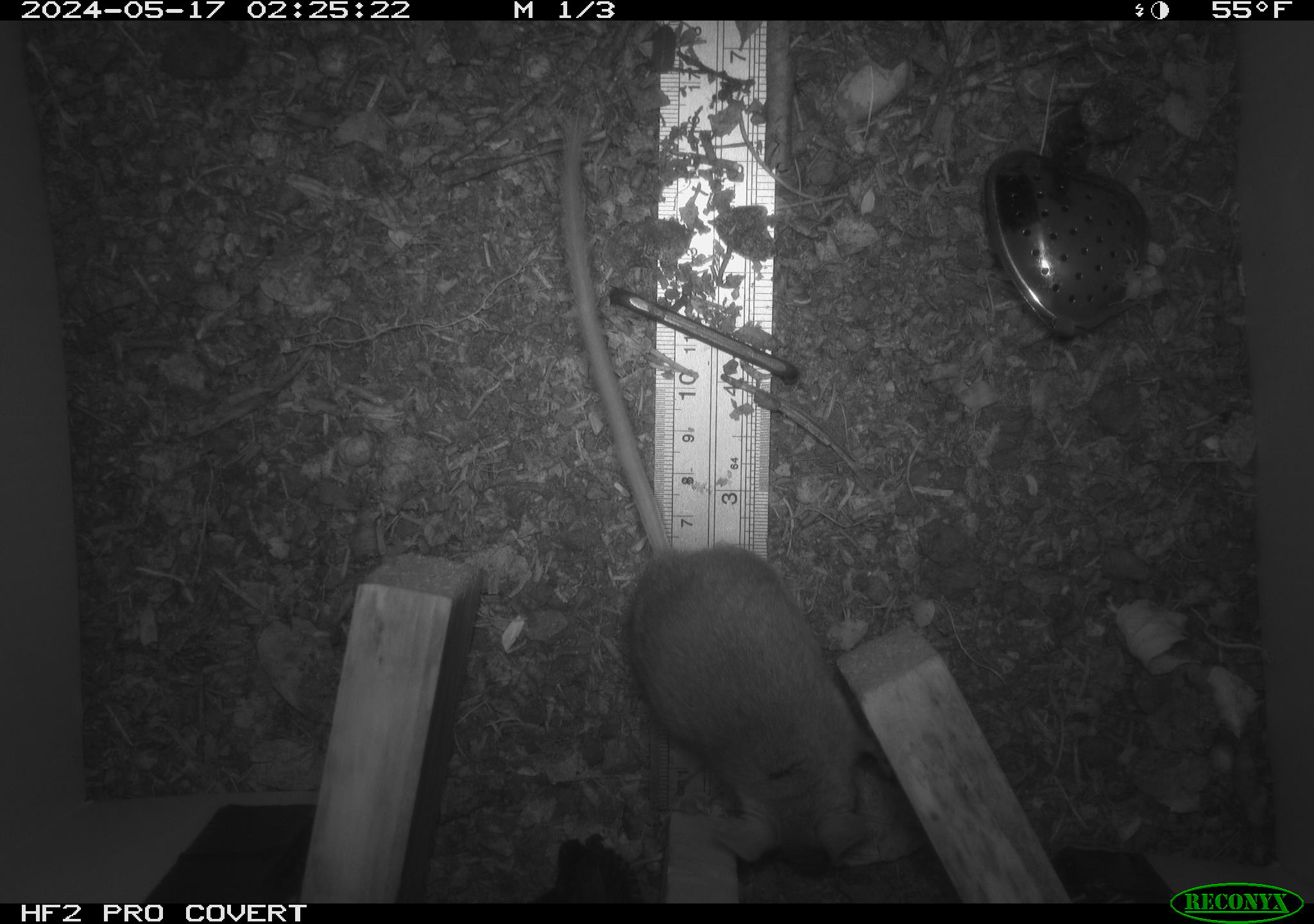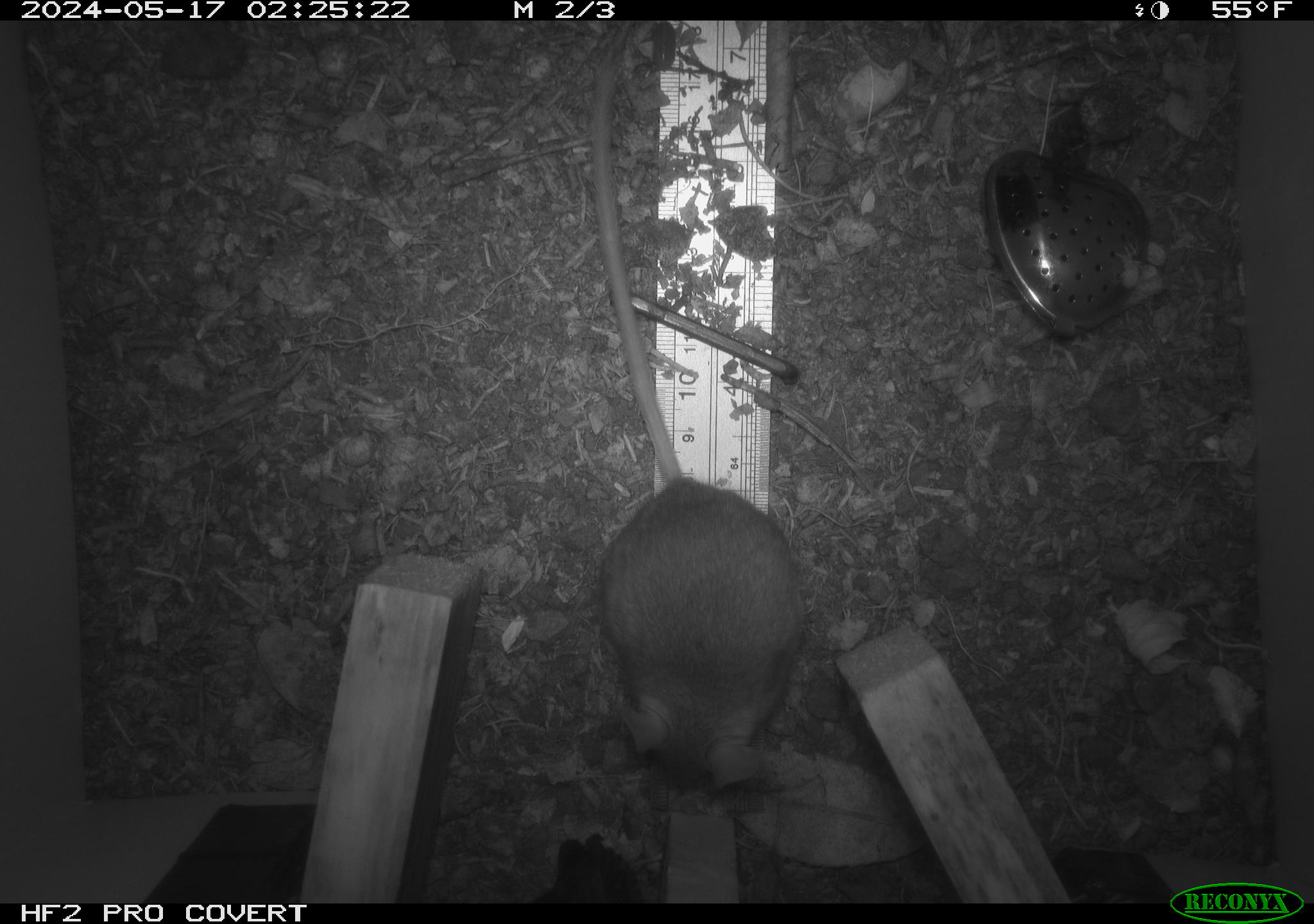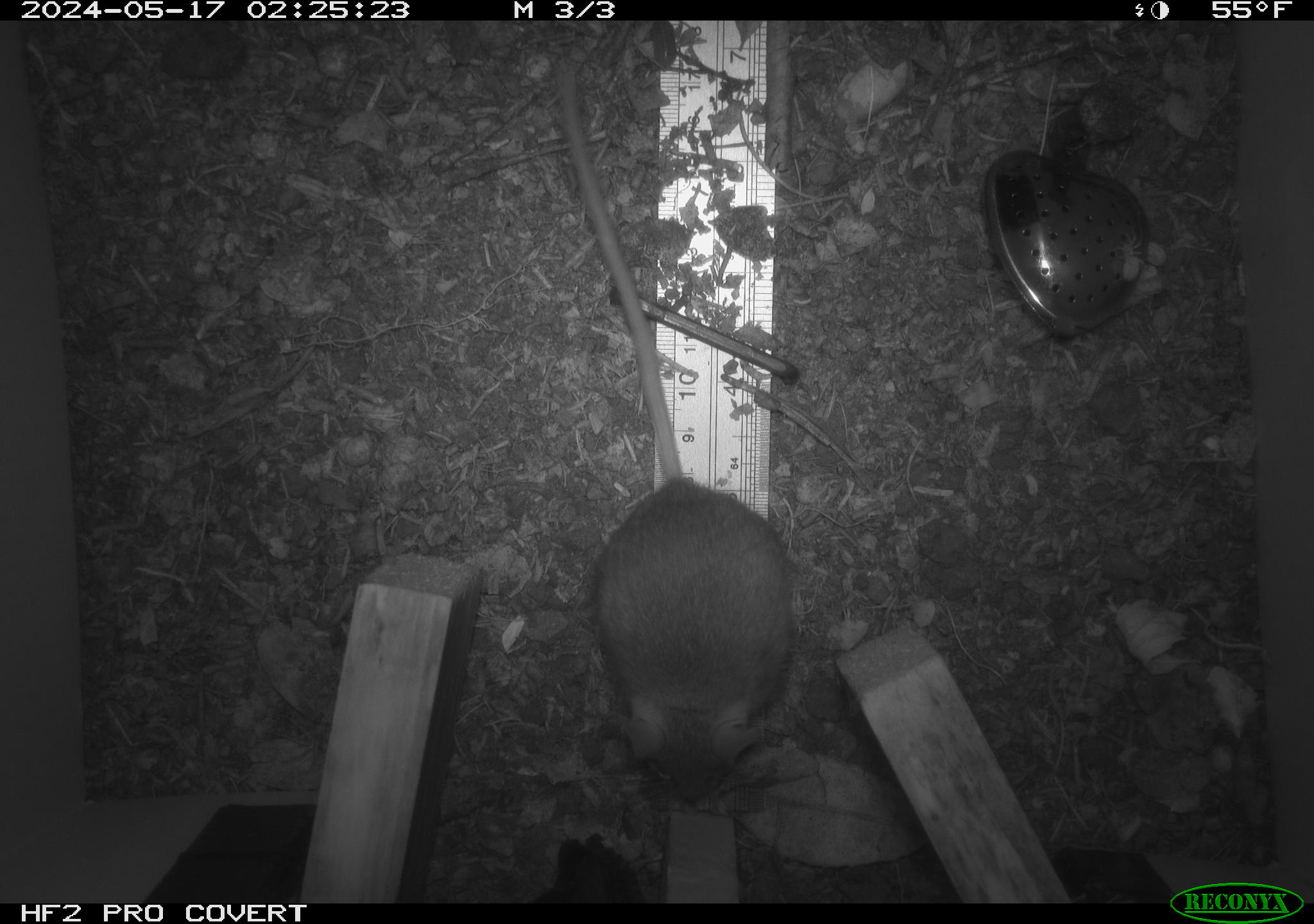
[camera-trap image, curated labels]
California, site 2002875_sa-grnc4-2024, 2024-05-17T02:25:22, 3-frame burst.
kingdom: Animalia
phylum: Chordata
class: Mammalia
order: Rodentia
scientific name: Rodentia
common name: rodent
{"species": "rodent (Rodentia)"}